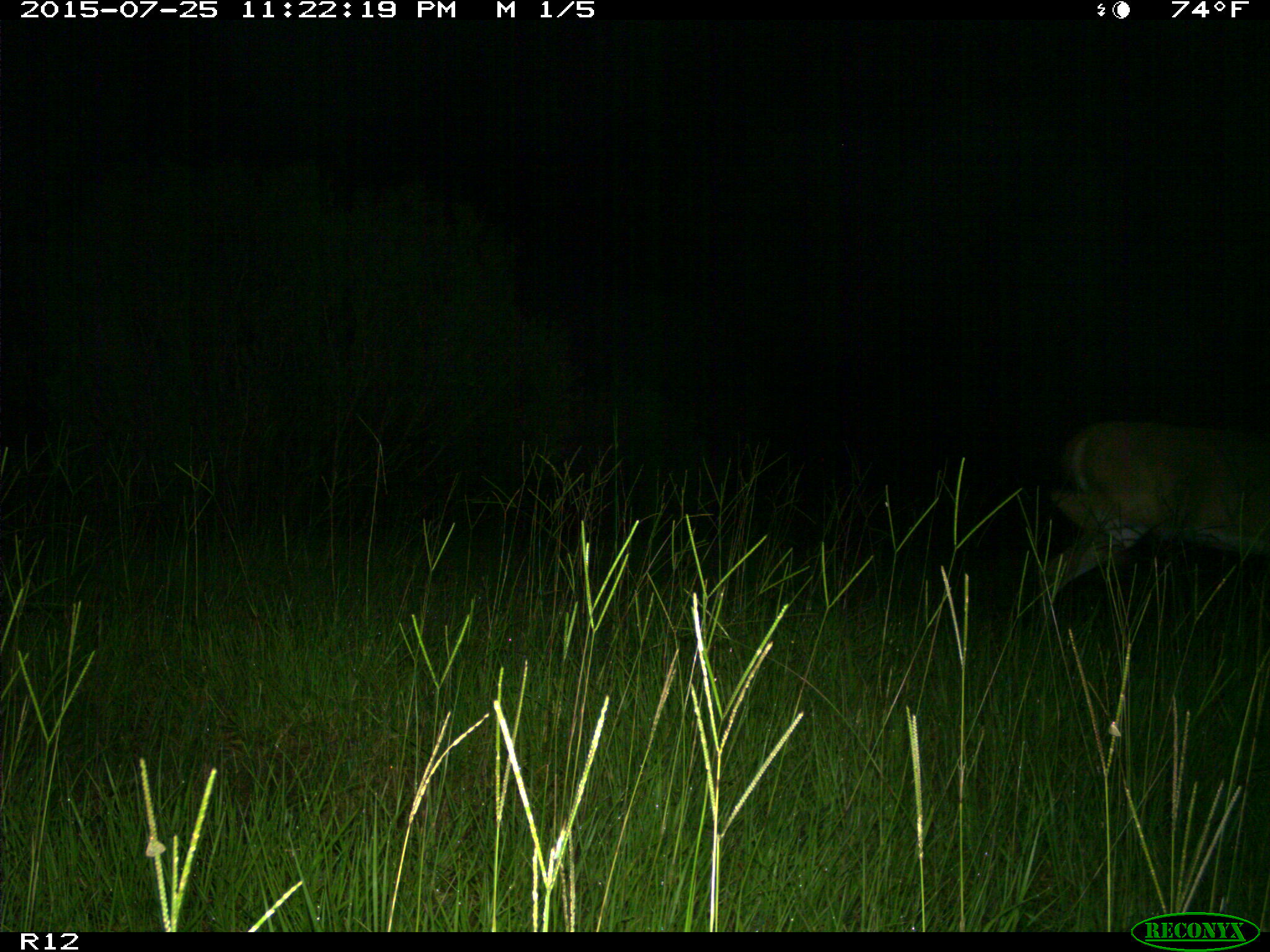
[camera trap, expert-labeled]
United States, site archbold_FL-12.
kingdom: Animalia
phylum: Chordata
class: Mammalia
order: Artiodactyla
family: Cervidae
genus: Odocoileus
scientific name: Odocoileus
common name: deer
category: unidentified deer